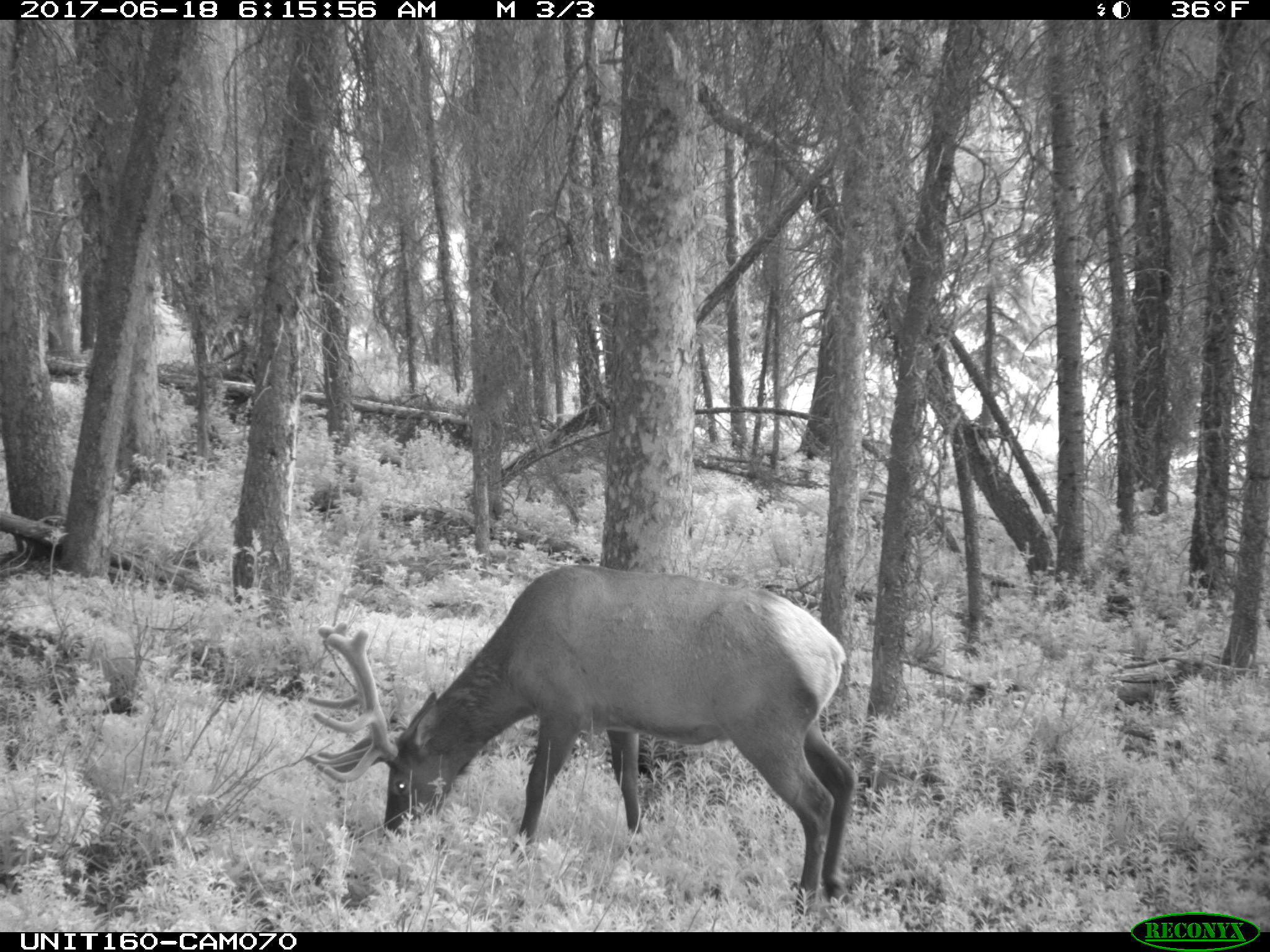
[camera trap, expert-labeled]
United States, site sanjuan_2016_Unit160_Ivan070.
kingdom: Animalia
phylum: Chordata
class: Mammalia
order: Artiodactyla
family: Cervidae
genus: Cervus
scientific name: Cervus elaphus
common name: red deer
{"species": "Cervus elaphus (red deer)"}